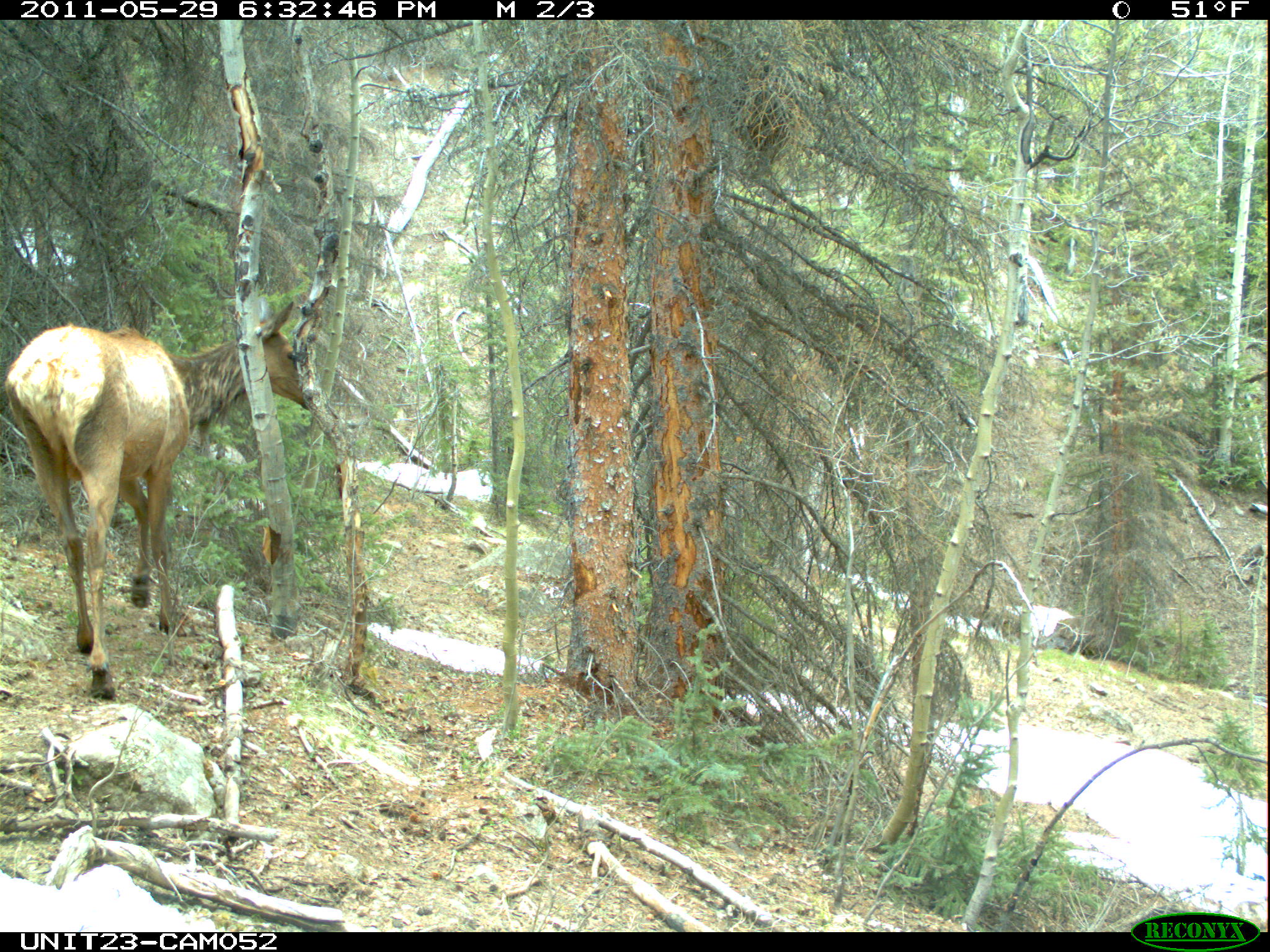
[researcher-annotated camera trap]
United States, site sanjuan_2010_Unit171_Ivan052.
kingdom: Animalia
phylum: Chordata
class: Mammalia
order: Artiodactyla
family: Cervidae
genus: Cervus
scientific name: Cervus elaphus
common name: red deer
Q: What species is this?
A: Cervus elaphus (red deer).